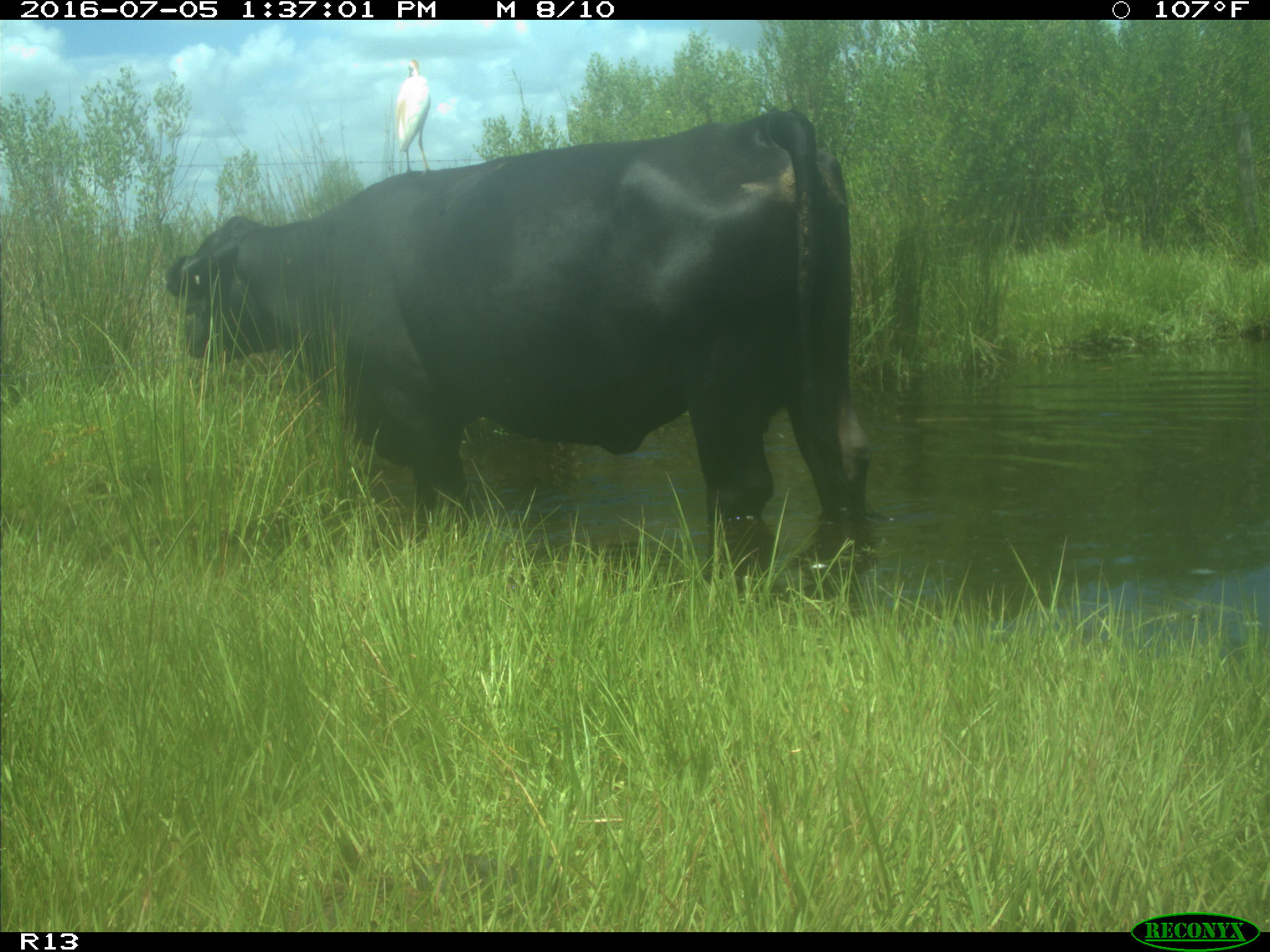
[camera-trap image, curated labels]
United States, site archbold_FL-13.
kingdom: Animalia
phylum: Chordata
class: Mammalia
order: Artiodactyla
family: Bovidae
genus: Bos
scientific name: Bos taurus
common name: domestic cow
Bos taurus (domestic cow).